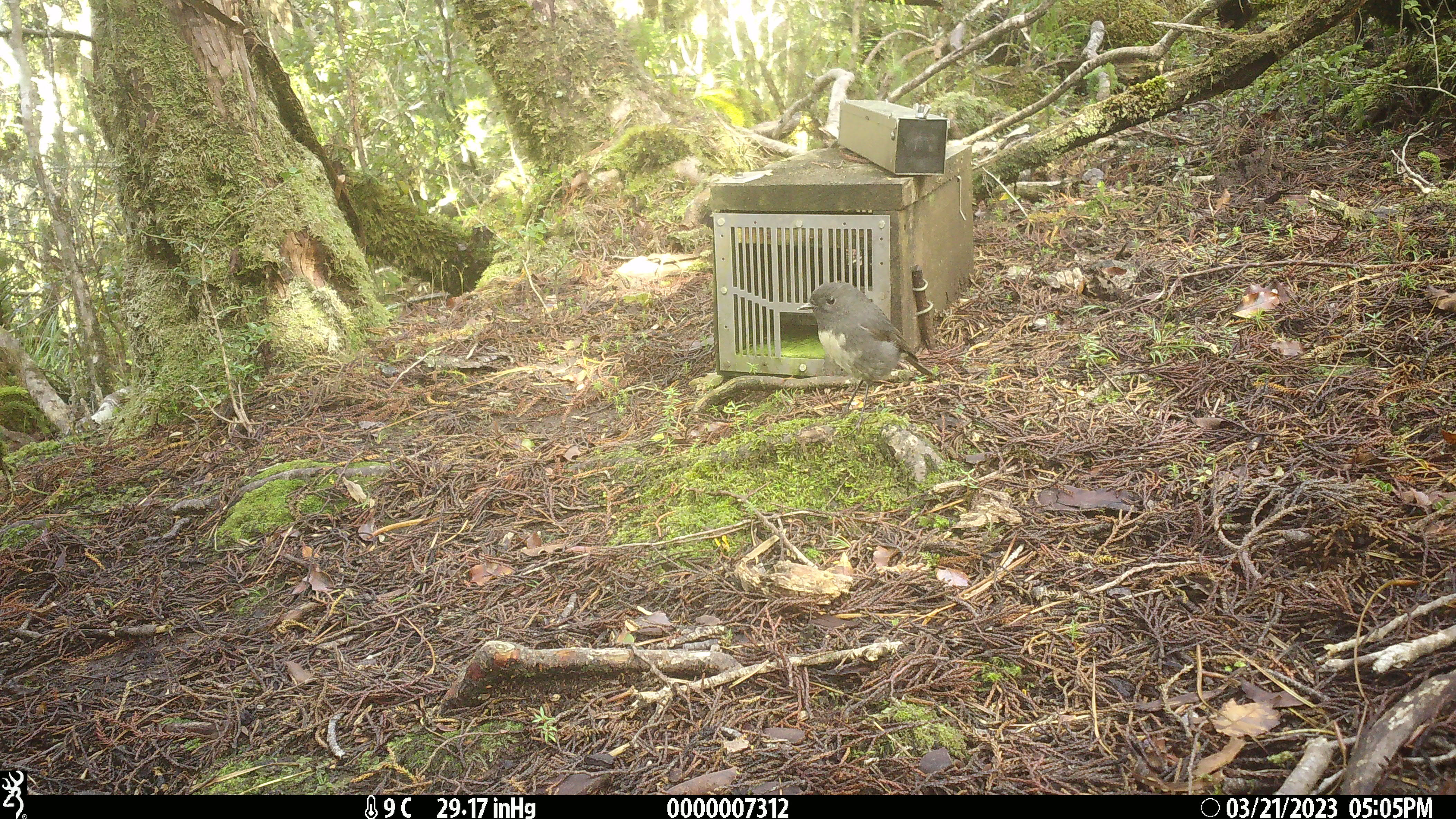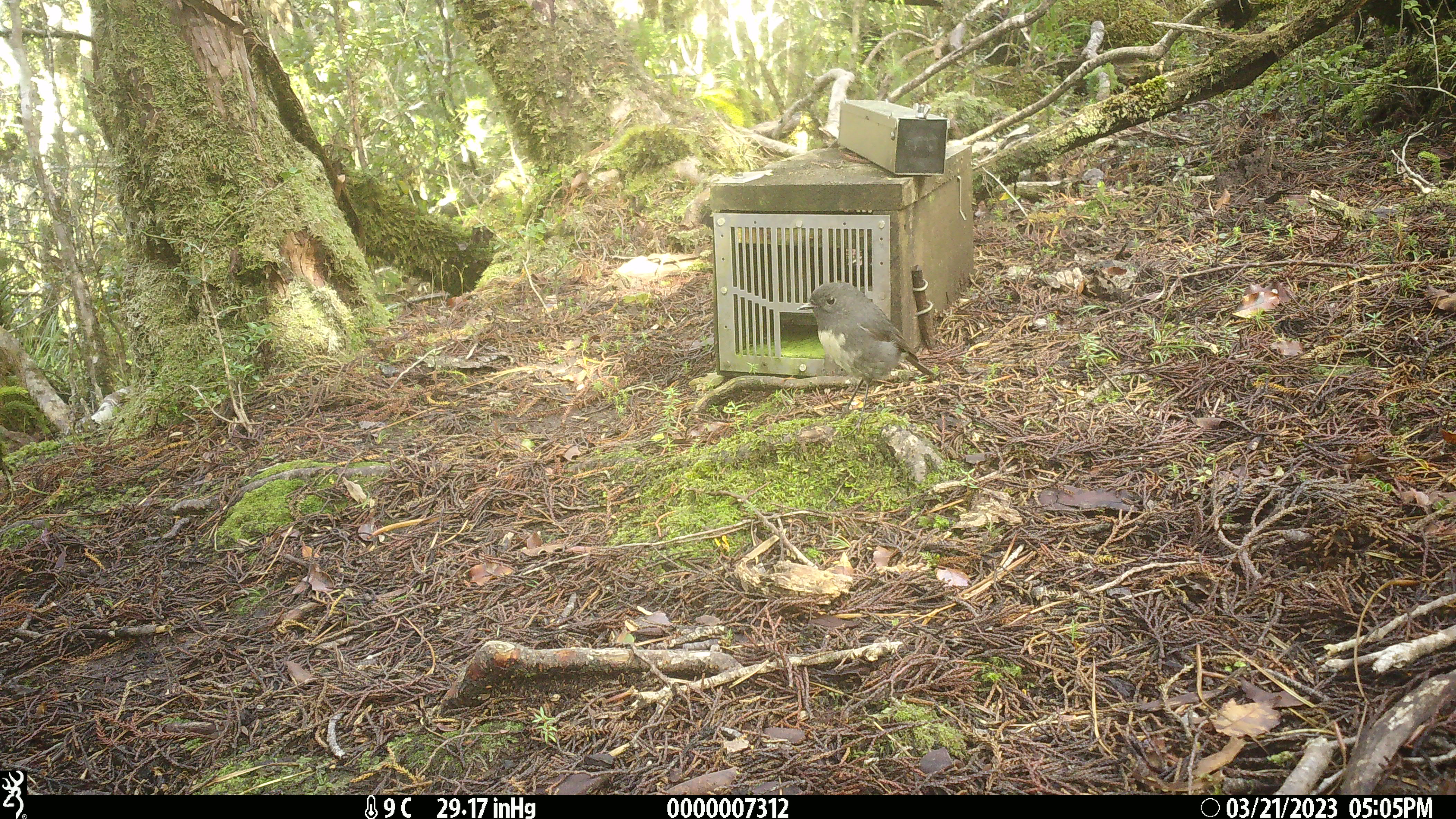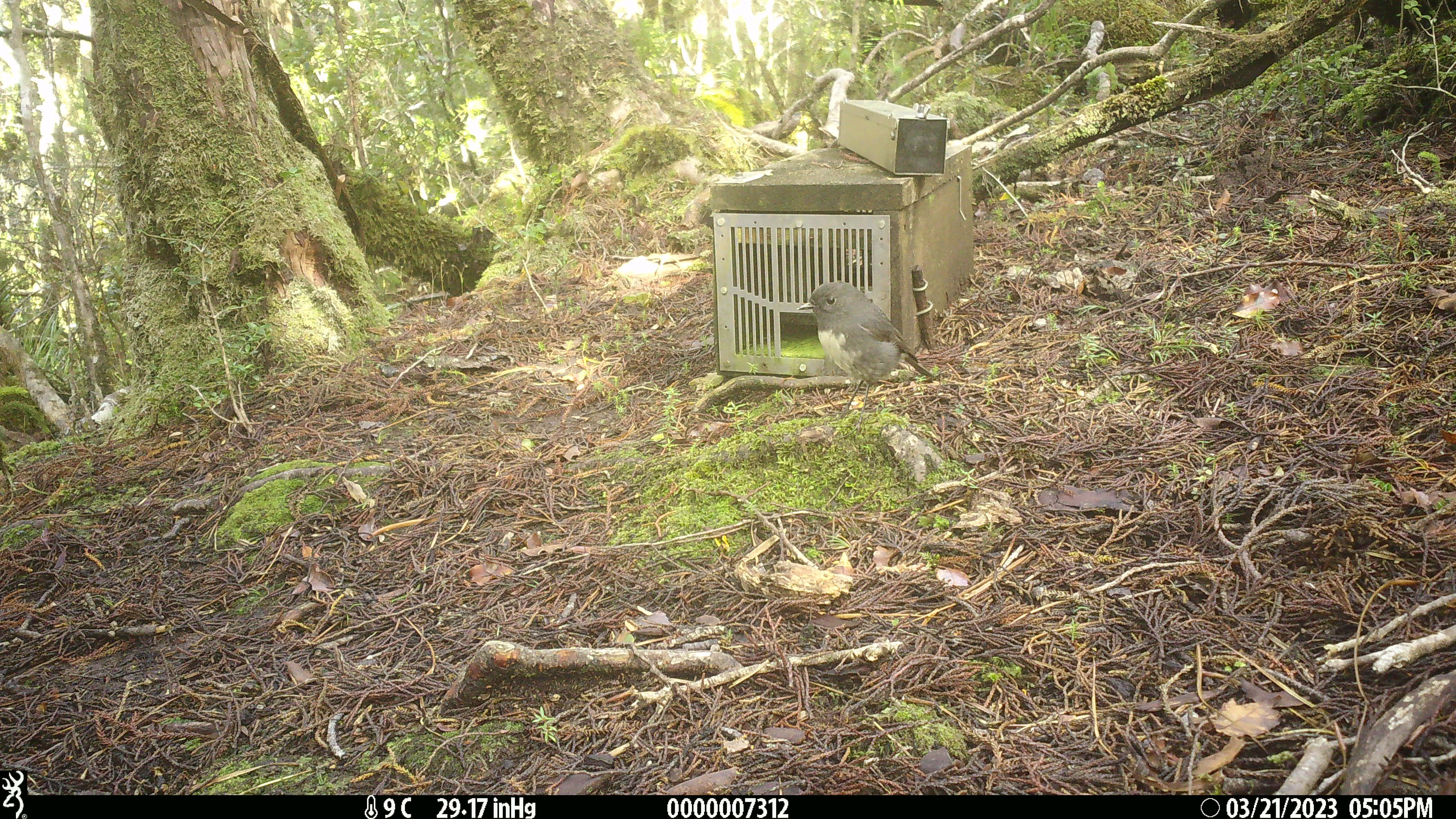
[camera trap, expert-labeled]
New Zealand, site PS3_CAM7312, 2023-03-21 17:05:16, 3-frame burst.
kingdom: Animalia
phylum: Chordata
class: Aves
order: Passeriformes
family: Petroicidae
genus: Petroica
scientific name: Petroica australis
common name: new zealand robin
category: robin